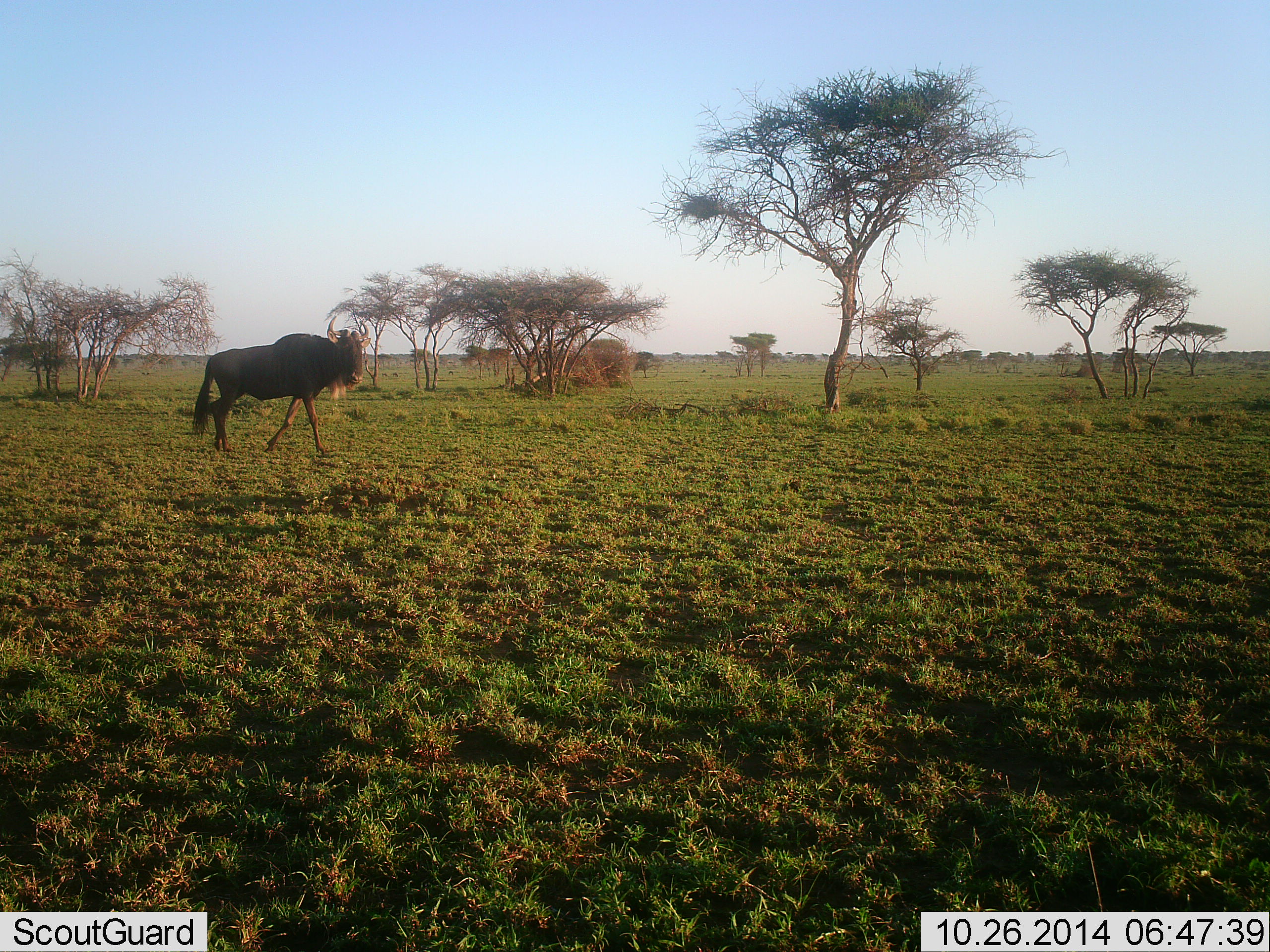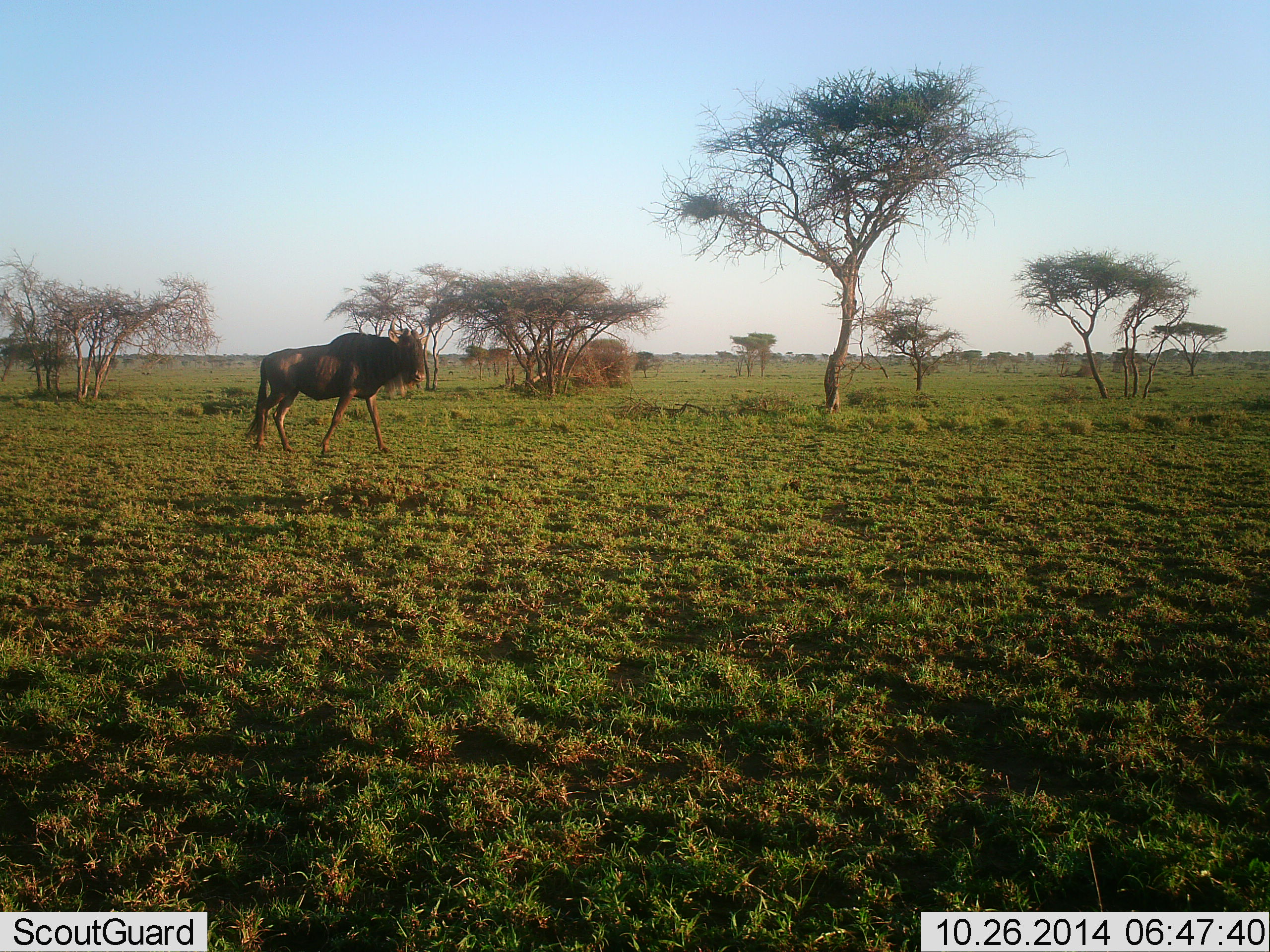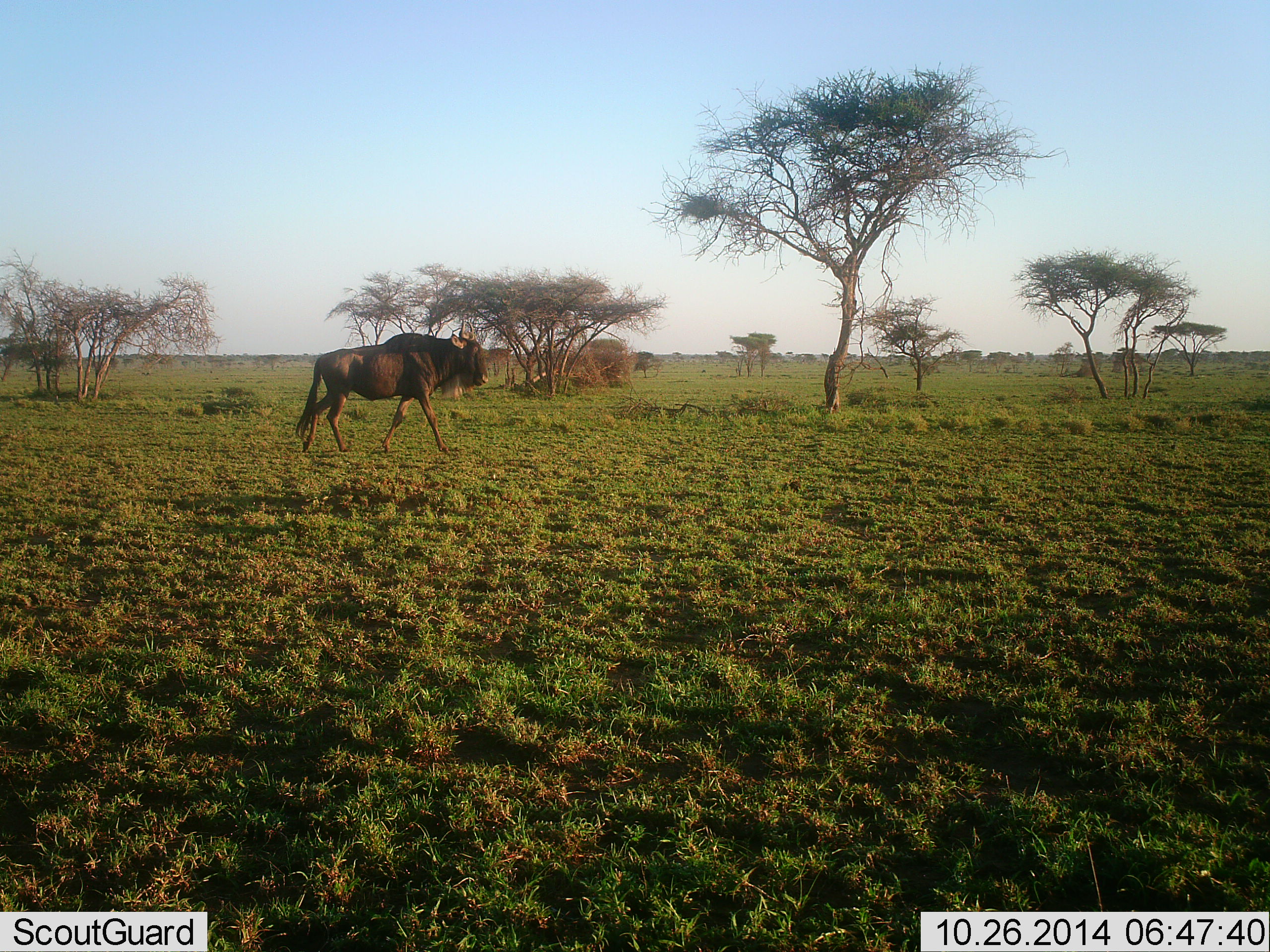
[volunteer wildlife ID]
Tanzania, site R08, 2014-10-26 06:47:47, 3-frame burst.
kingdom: Animalia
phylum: Chordata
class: Mammalia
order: Artiodactyla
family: Bovidae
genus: Connochaetes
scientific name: Connochaetes taurinus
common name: blue wildebeest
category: wildebeest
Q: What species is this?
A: Wildebeest (blue wildebeest) (Connochaetes taurinus).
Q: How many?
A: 1.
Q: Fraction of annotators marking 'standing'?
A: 10%.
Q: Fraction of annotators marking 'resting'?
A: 0%.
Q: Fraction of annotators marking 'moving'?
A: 100%.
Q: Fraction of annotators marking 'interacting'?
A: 0%.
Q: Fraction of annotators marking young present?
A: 0%.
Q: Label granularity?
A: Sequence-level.